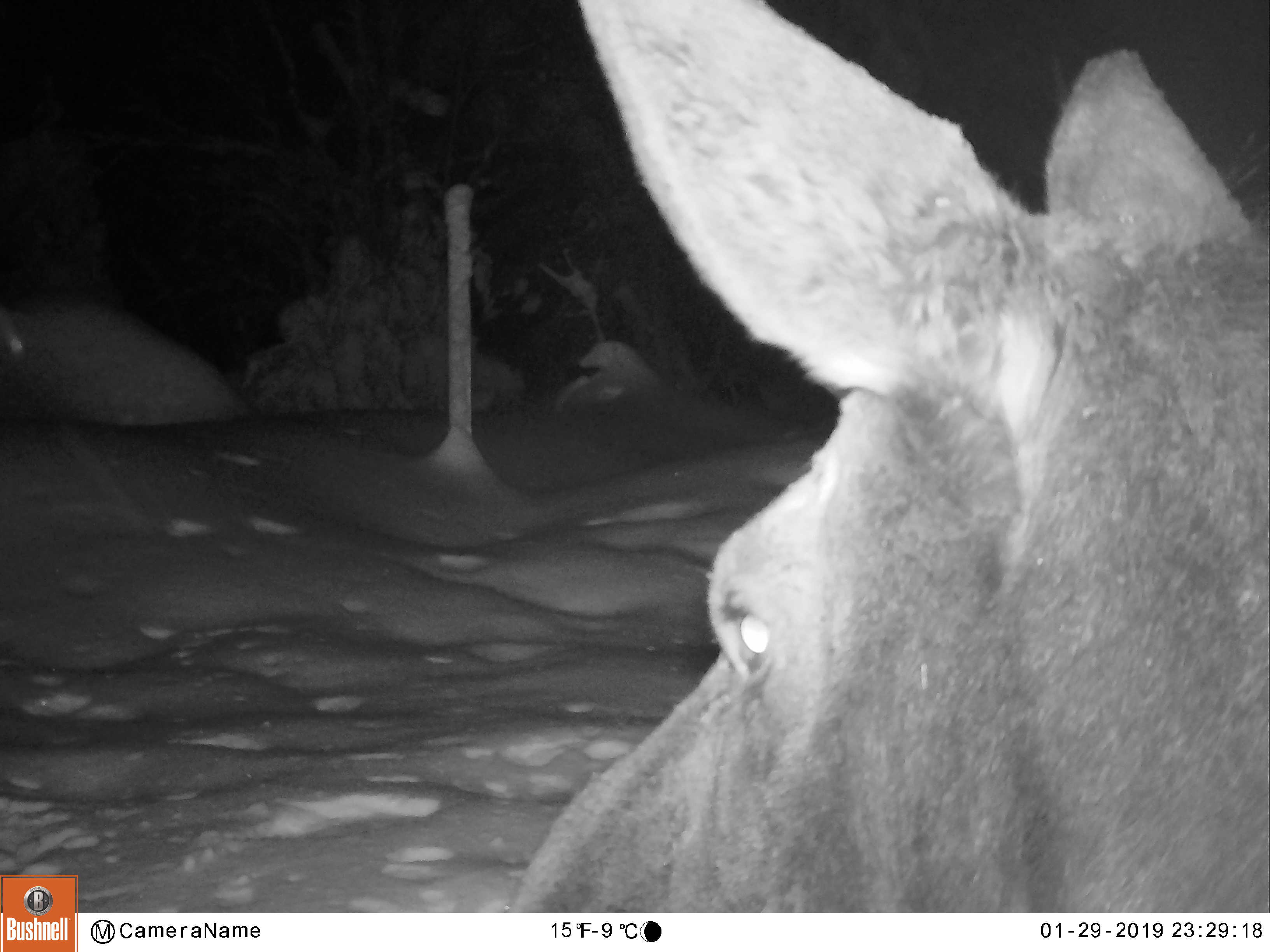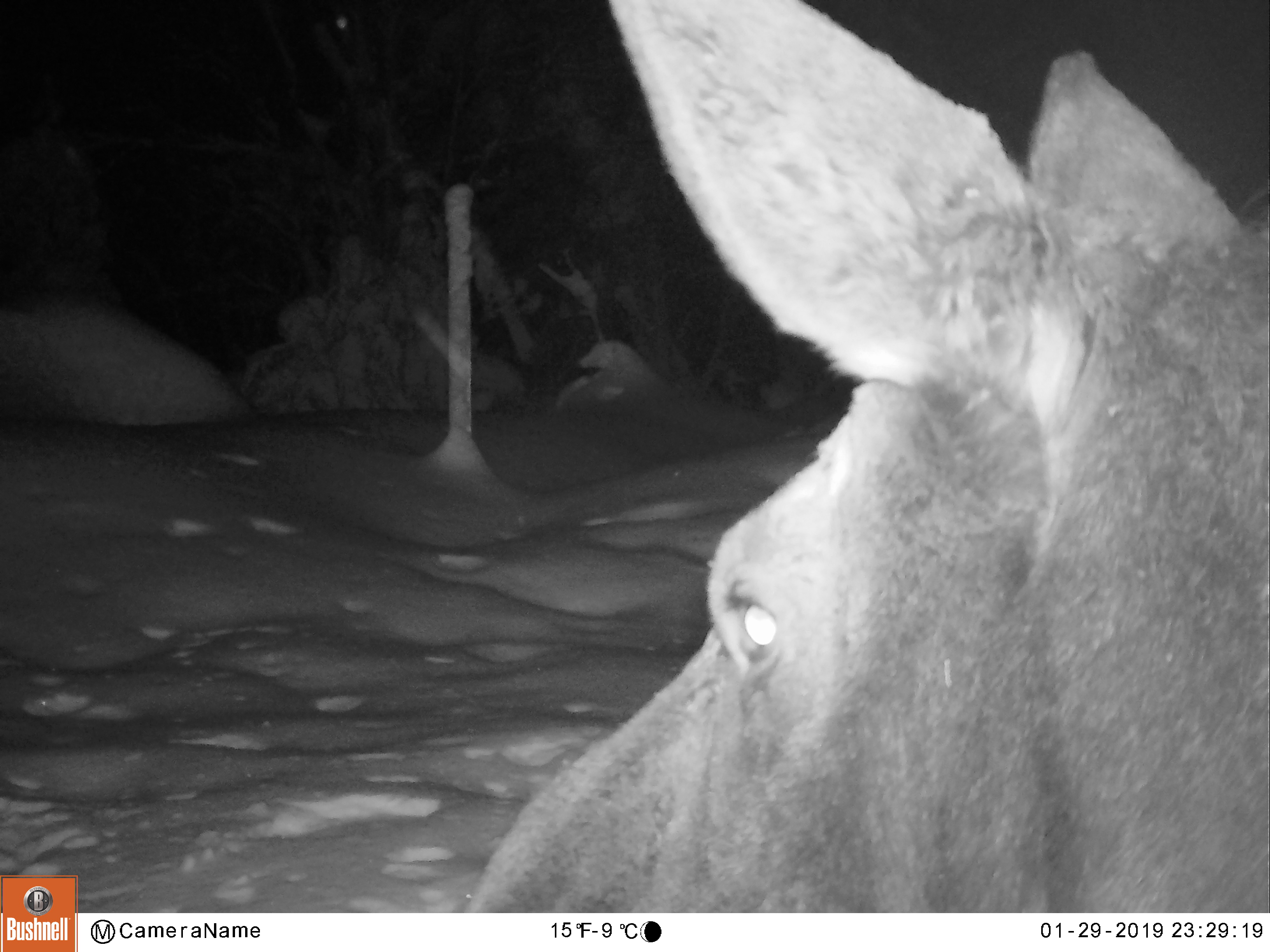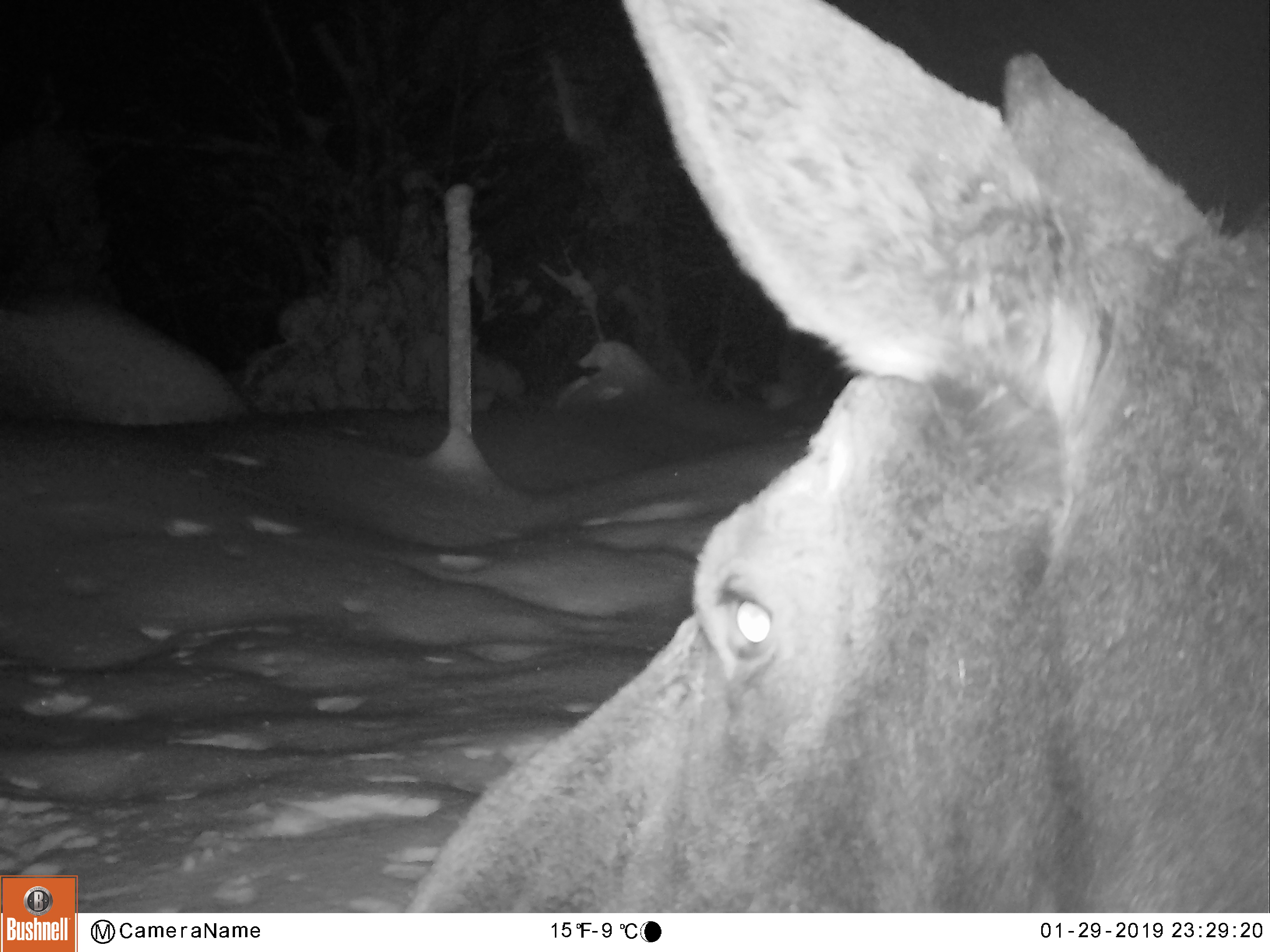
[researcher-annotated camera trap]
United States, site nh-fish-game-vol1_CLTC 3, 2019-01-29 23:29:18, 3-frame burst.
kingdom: Animalia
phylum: Chordata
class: Mammalia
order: Artiodactyla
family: Cervidae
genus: Alces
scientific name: Alces alces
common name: moose